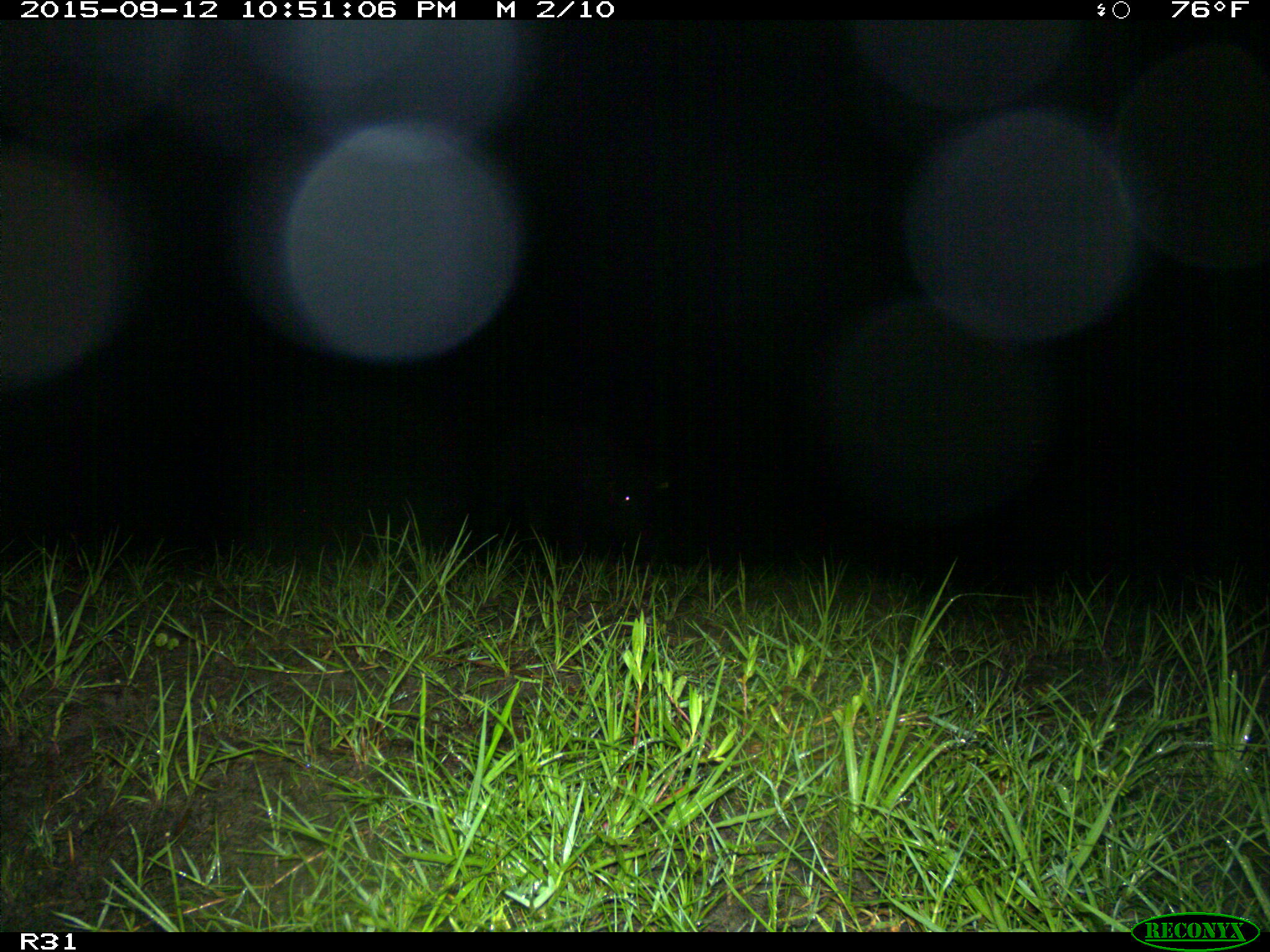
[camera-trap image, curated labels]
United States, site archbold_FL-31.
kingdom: Animalia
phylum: Chordata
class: Mammalia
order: Artiodactyla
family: Suidae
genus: Sus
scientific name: Sus scrofa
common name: wild boar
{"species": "Sus scrofa (wild boar)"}